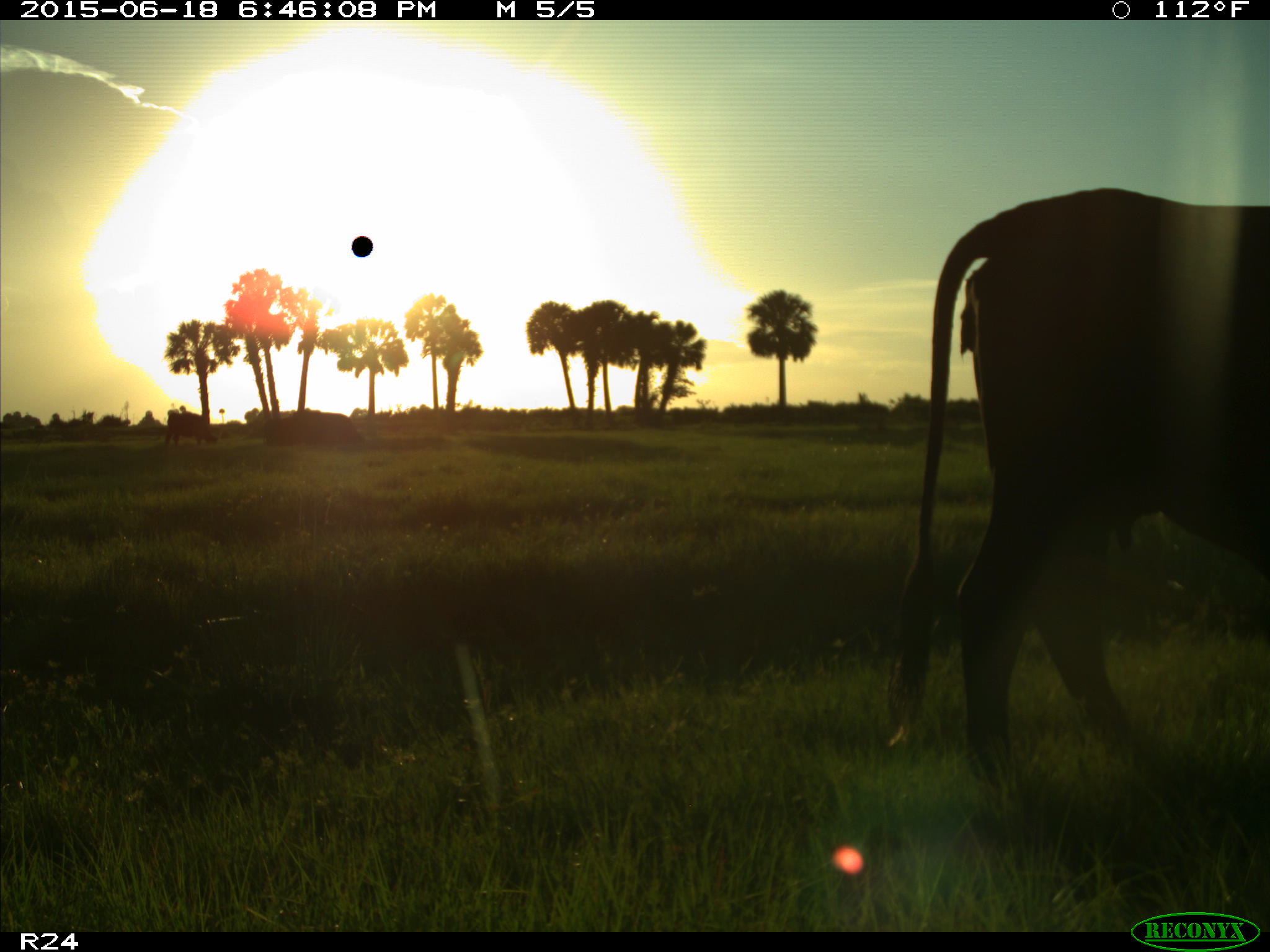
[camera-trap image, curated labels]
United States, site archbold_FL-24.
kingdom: Animalia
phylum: Chordata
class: Mammalia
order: Artiodactyla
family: Bovidae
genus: Bos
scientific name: Bos taurus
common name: domestic cow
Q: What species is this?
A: Bos taurus (domestic cow).